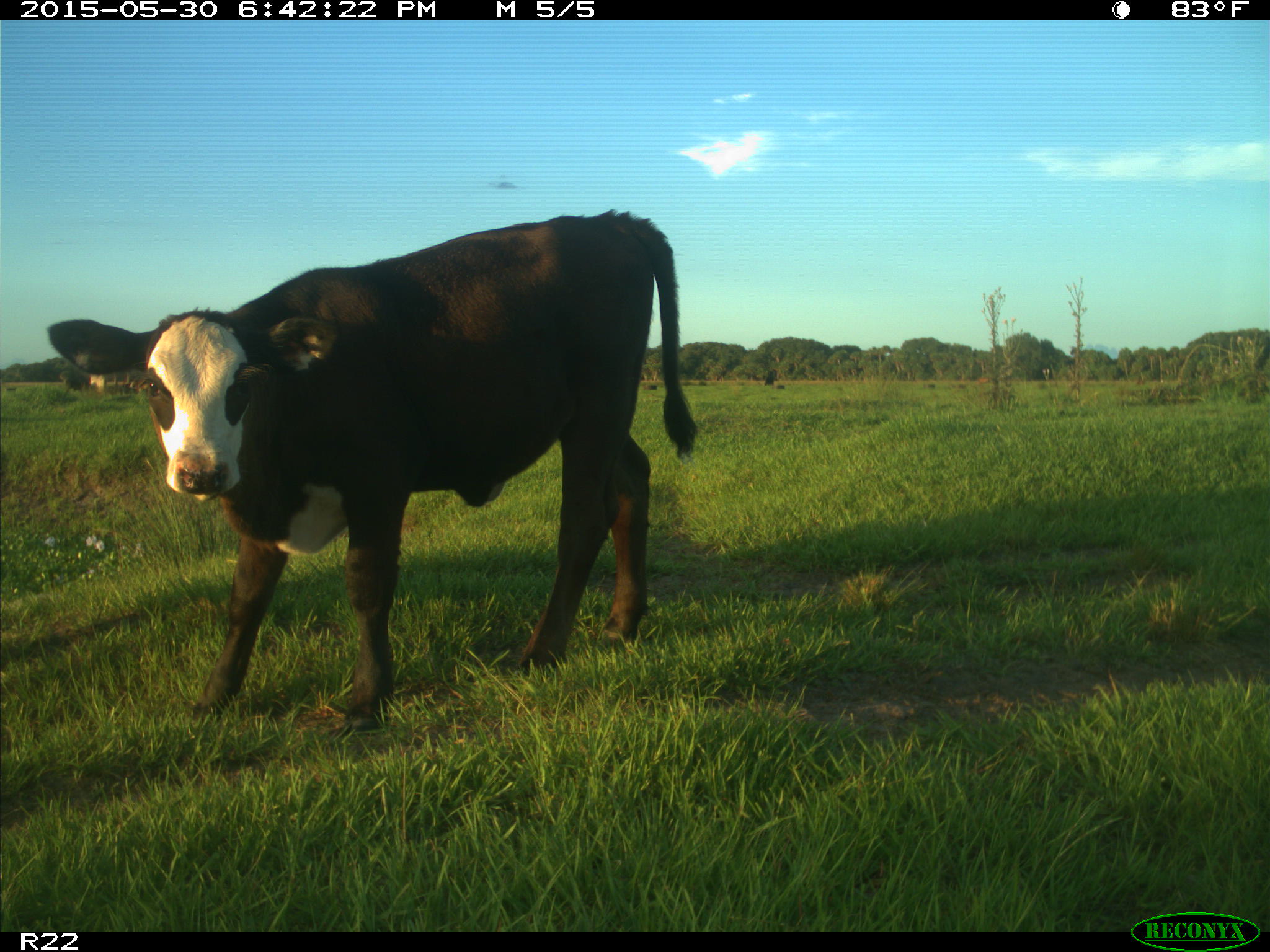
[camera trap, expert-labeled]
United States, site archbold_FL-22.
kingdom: Animalia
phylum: Chordata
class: Mammalia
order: Artiodactyla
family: Bovidae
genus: Bos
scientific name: Bos taurus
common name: domestic cow